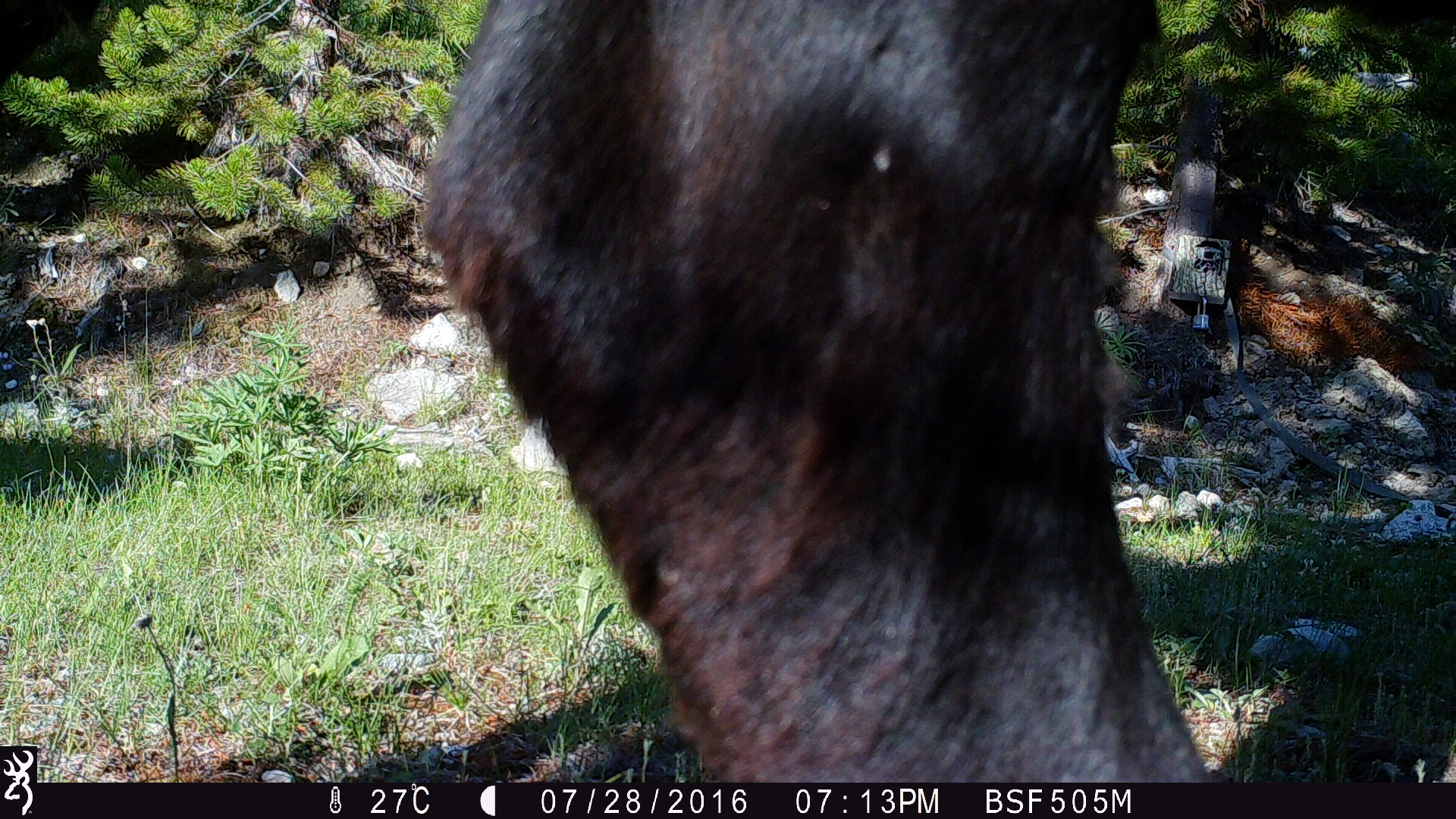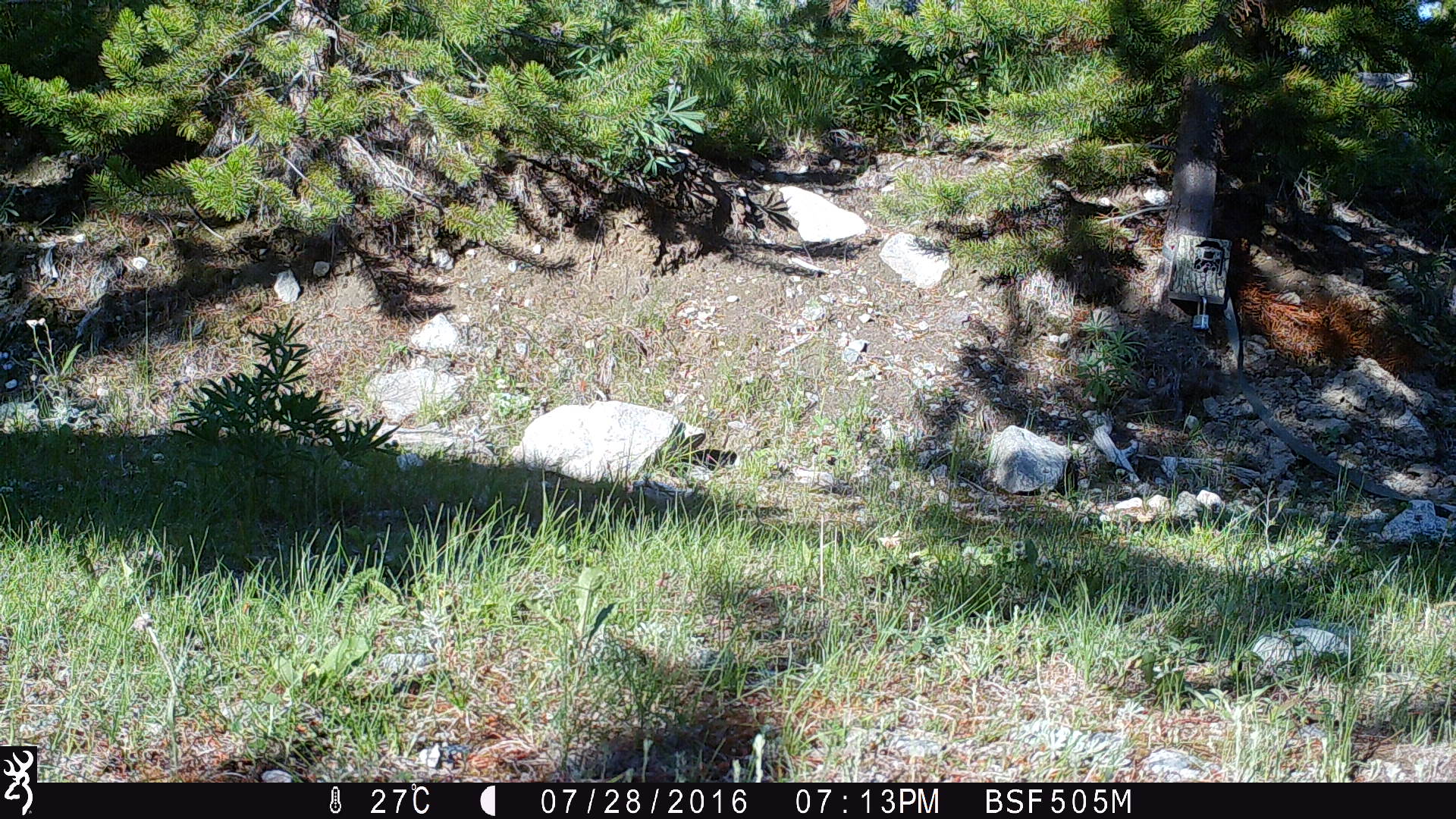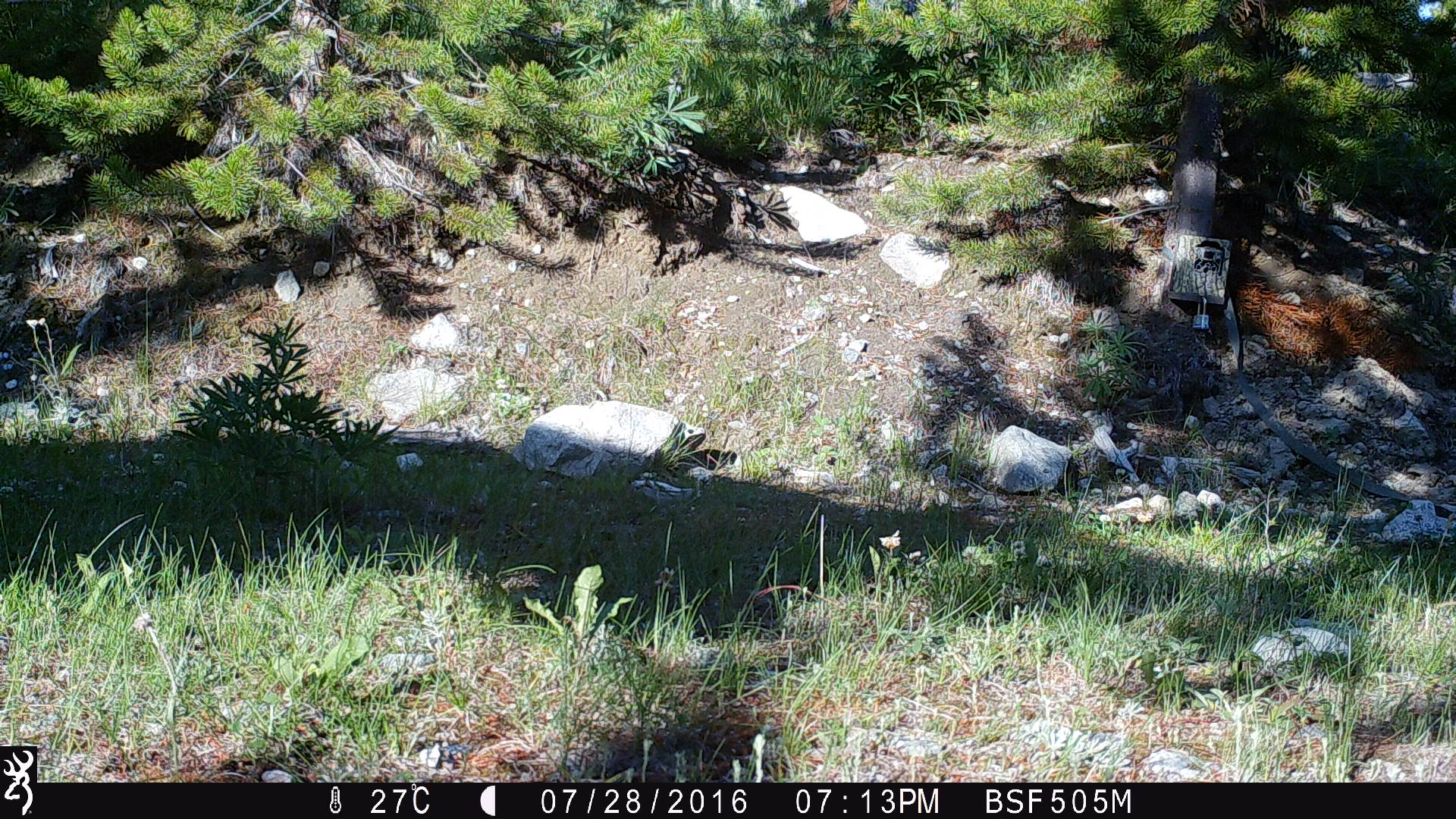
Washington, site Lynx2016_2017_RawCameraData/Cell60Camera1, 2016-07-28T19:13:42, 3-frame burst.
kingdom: Animalia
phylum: Chordata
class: Mammalia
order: Artiodactyla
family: Bovidae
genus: Bos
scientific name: Bos taurus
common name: domestic cattle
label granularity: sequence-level